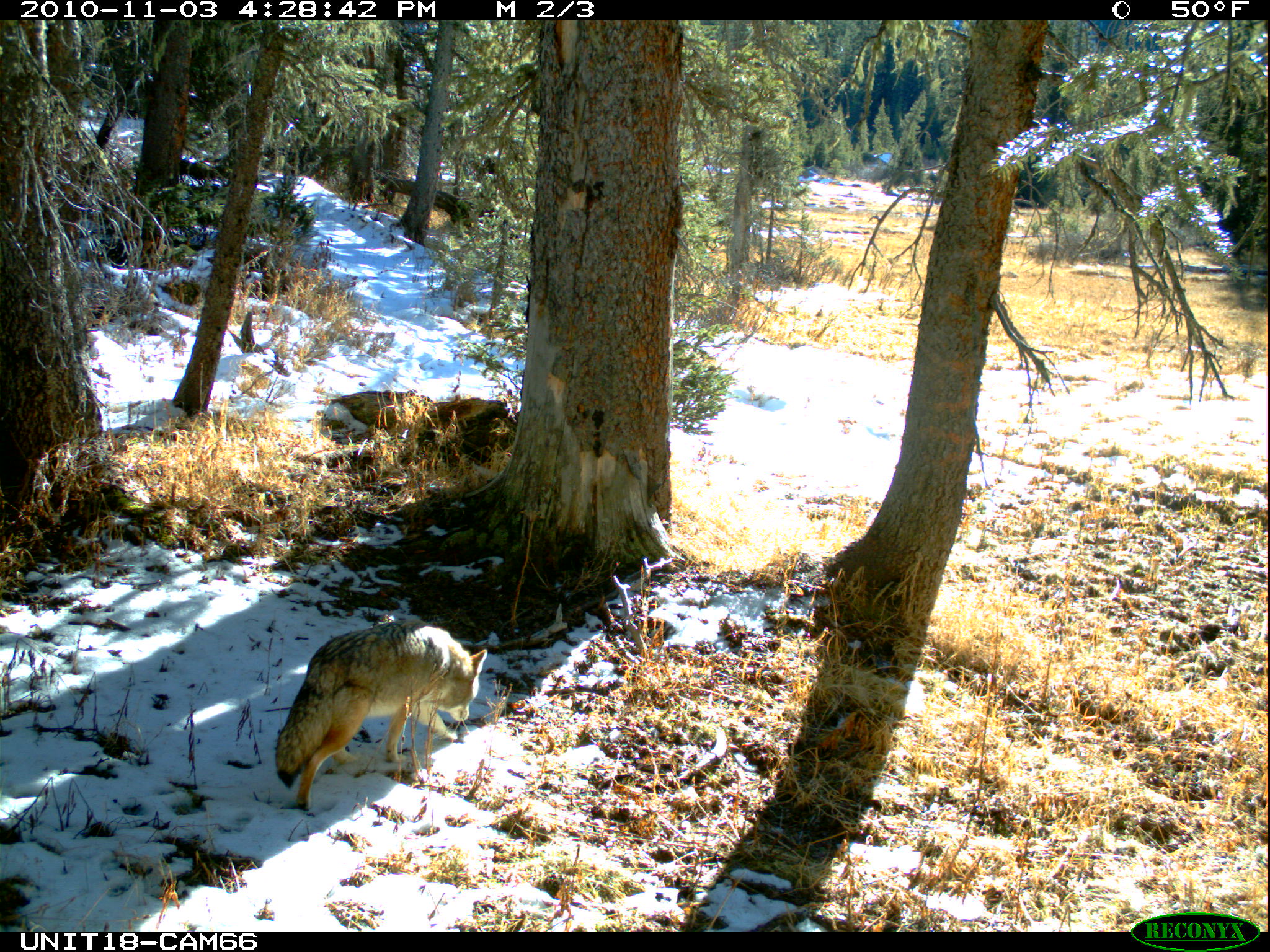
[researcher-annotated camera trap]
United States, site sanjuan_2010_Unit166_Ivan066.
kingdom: Animalia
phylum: Chordata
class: Mammalia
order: Carnivora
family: Canidae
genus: Canis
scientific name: Canis latrans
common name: coyote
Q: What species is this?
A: Canis latrans (coyote).